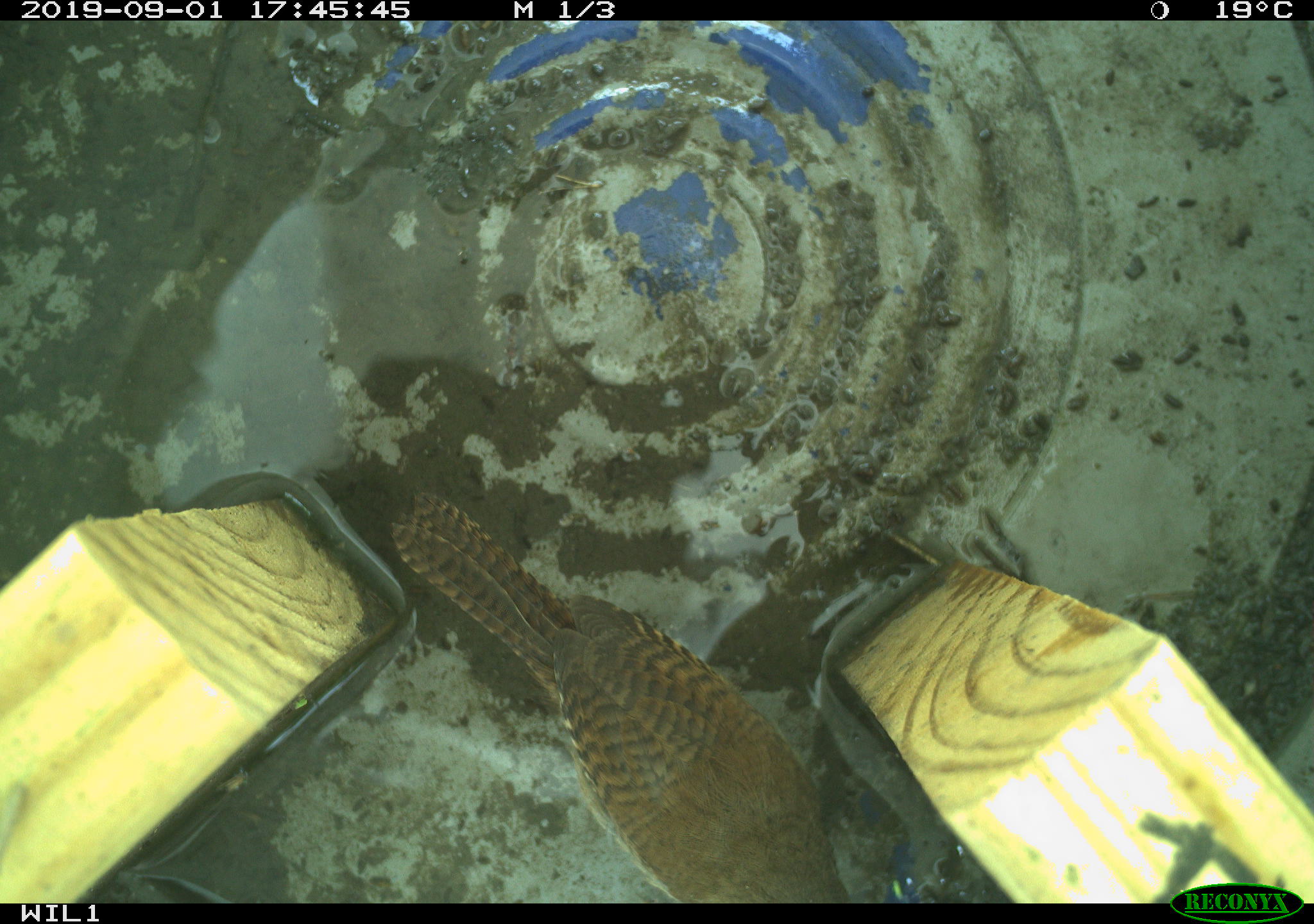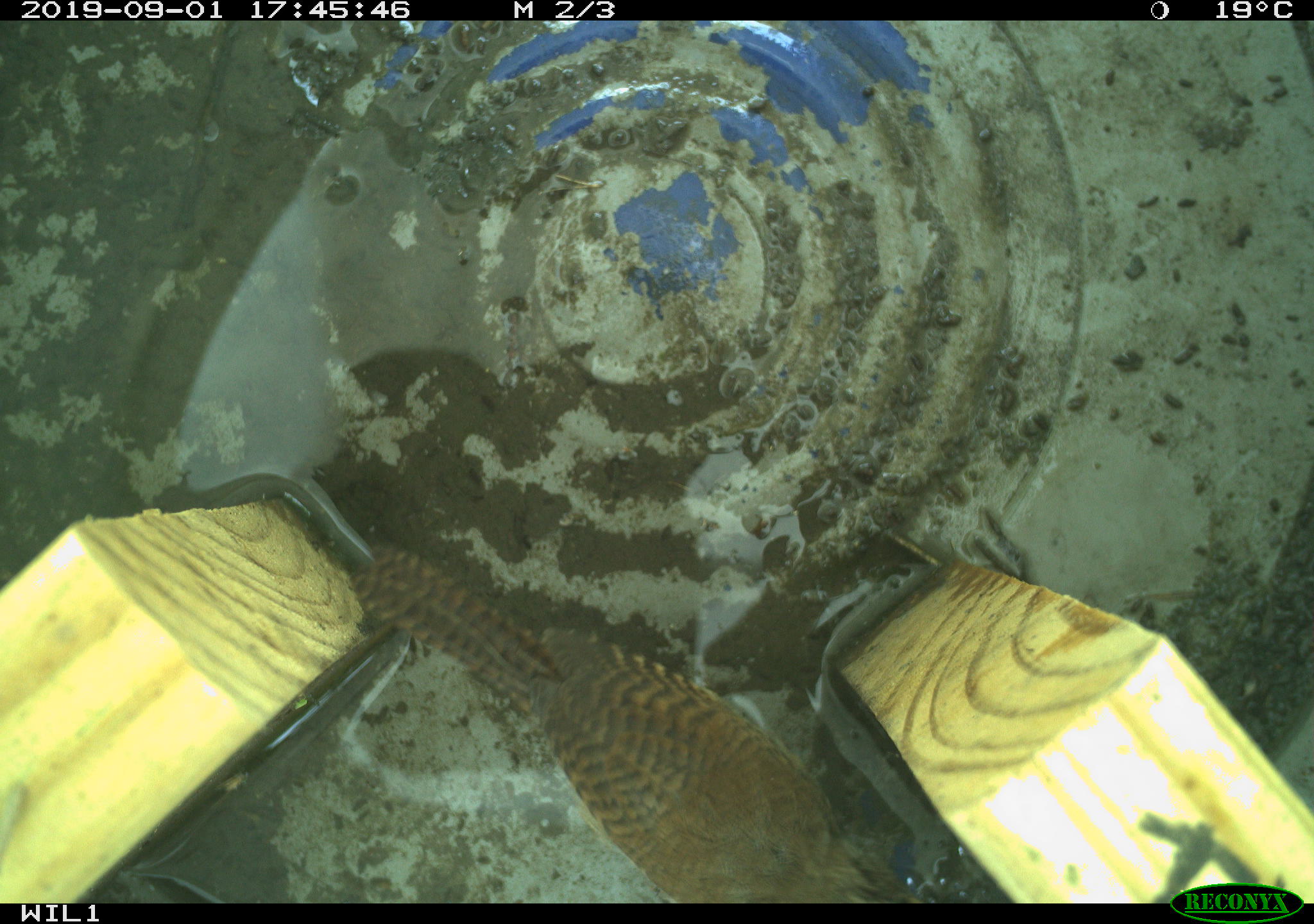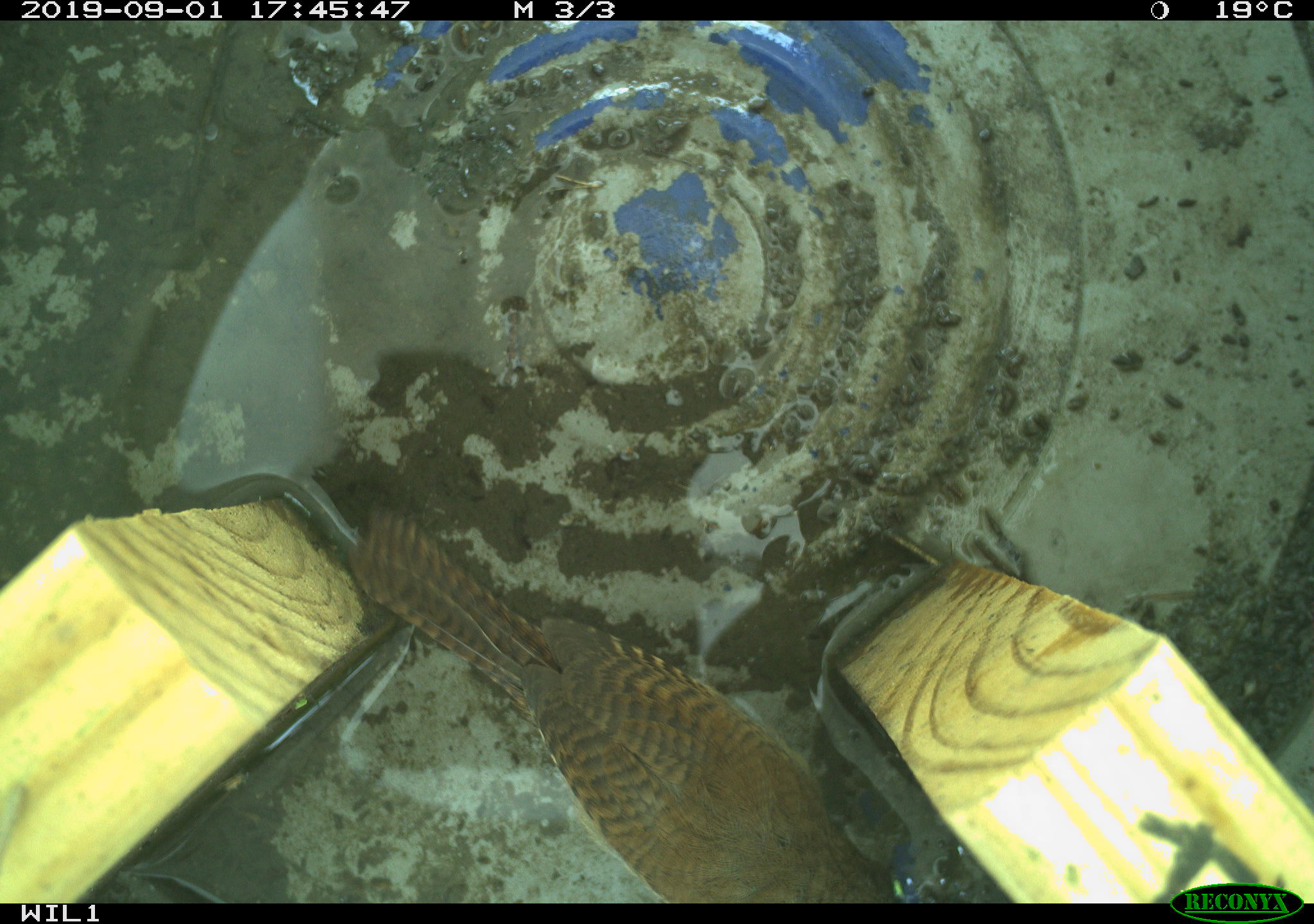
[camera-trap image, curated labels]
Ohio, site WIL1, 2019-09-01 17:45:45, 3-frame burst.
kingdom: Animalia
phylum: Chordata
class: Aves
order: Passeriformes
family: Troglodytidae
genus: Troglodytes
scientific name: Troglodytes aedon aedon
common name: northern house wren